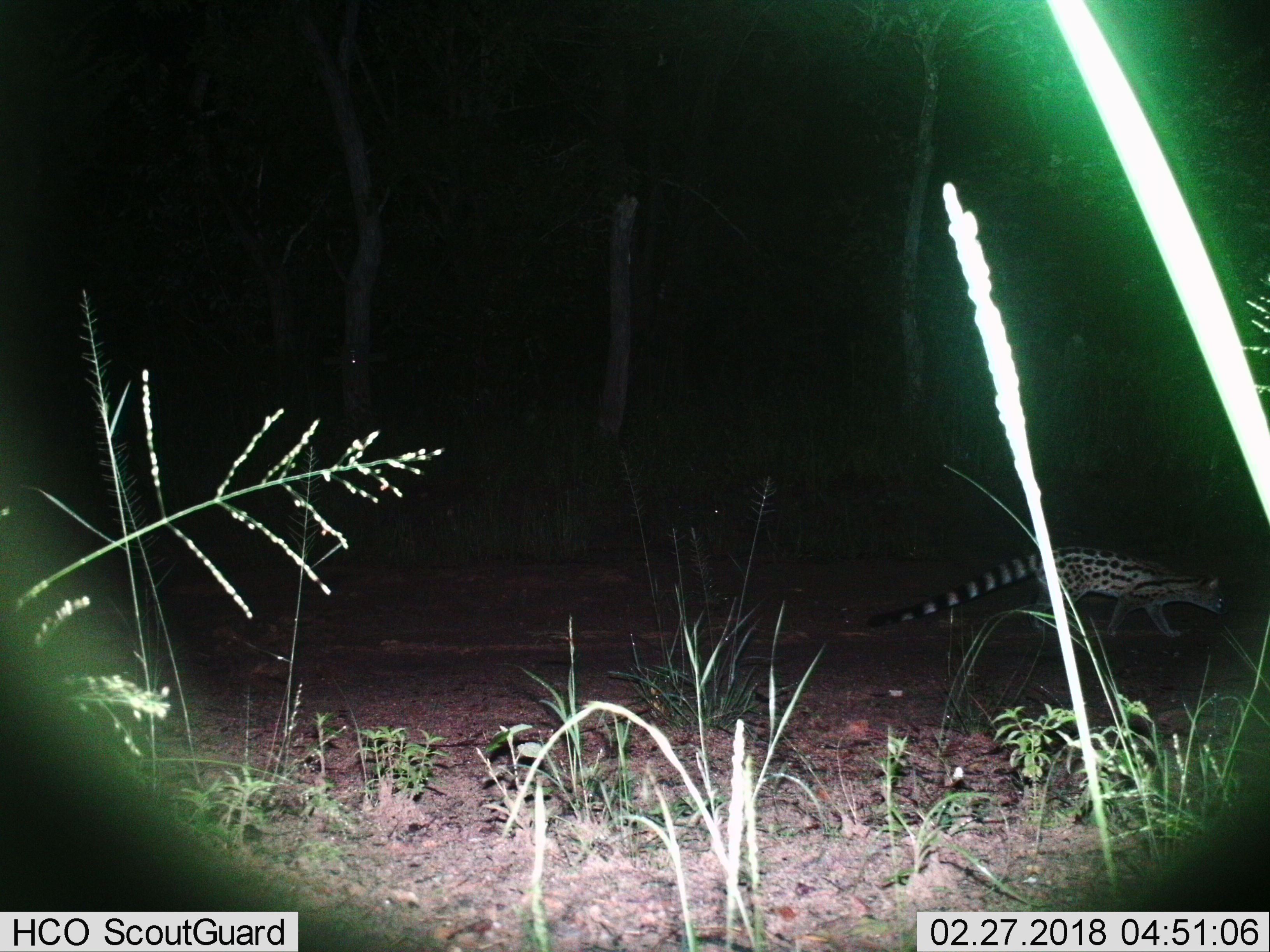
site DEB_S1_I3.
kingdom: Animalia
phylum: Chordata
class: Mammalia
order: Carnivora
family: Viverridae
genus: Genetta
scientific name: Genetta genetta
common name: small-spotted genet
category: genetcommonsmallspotted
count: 1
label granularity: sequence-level